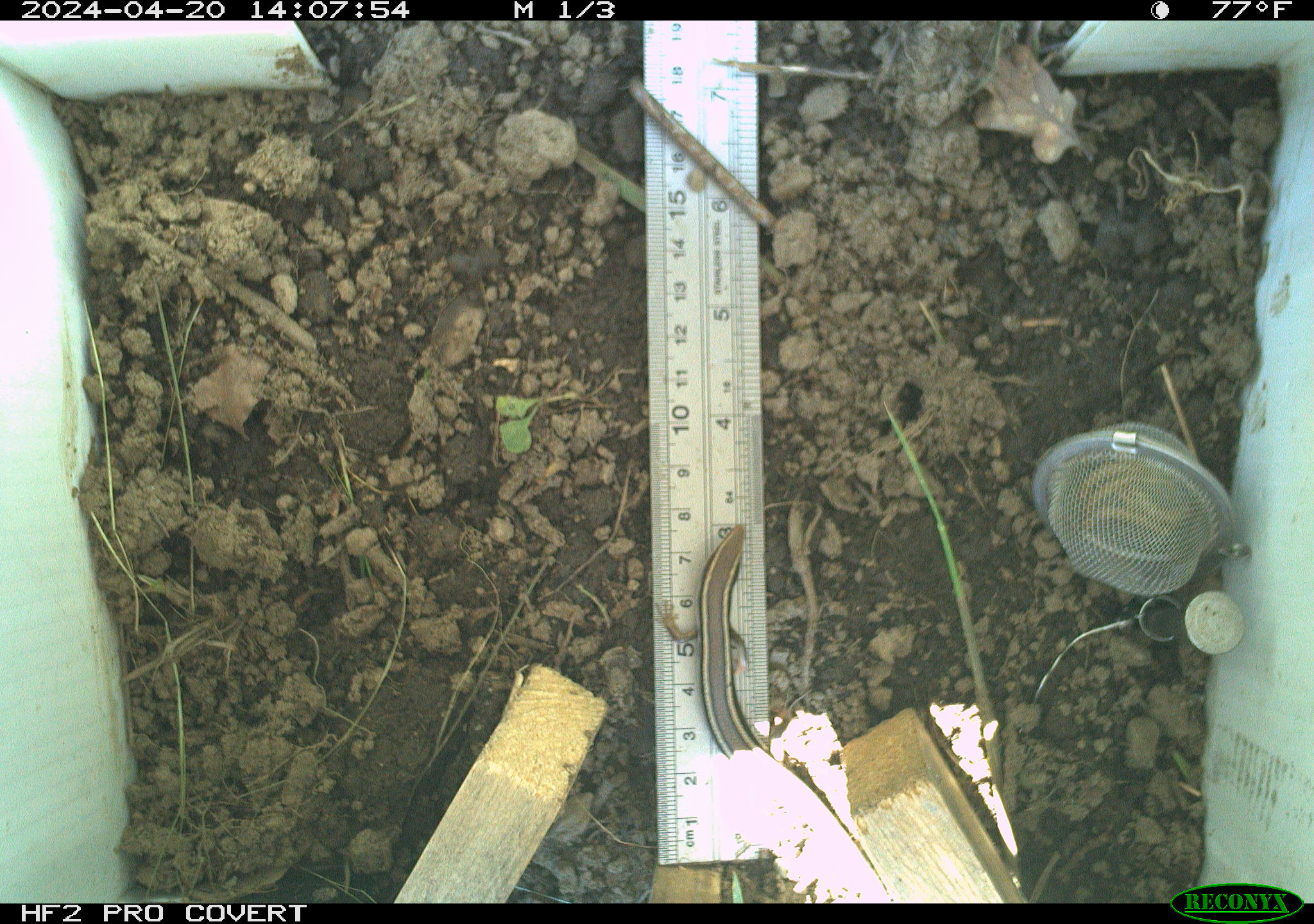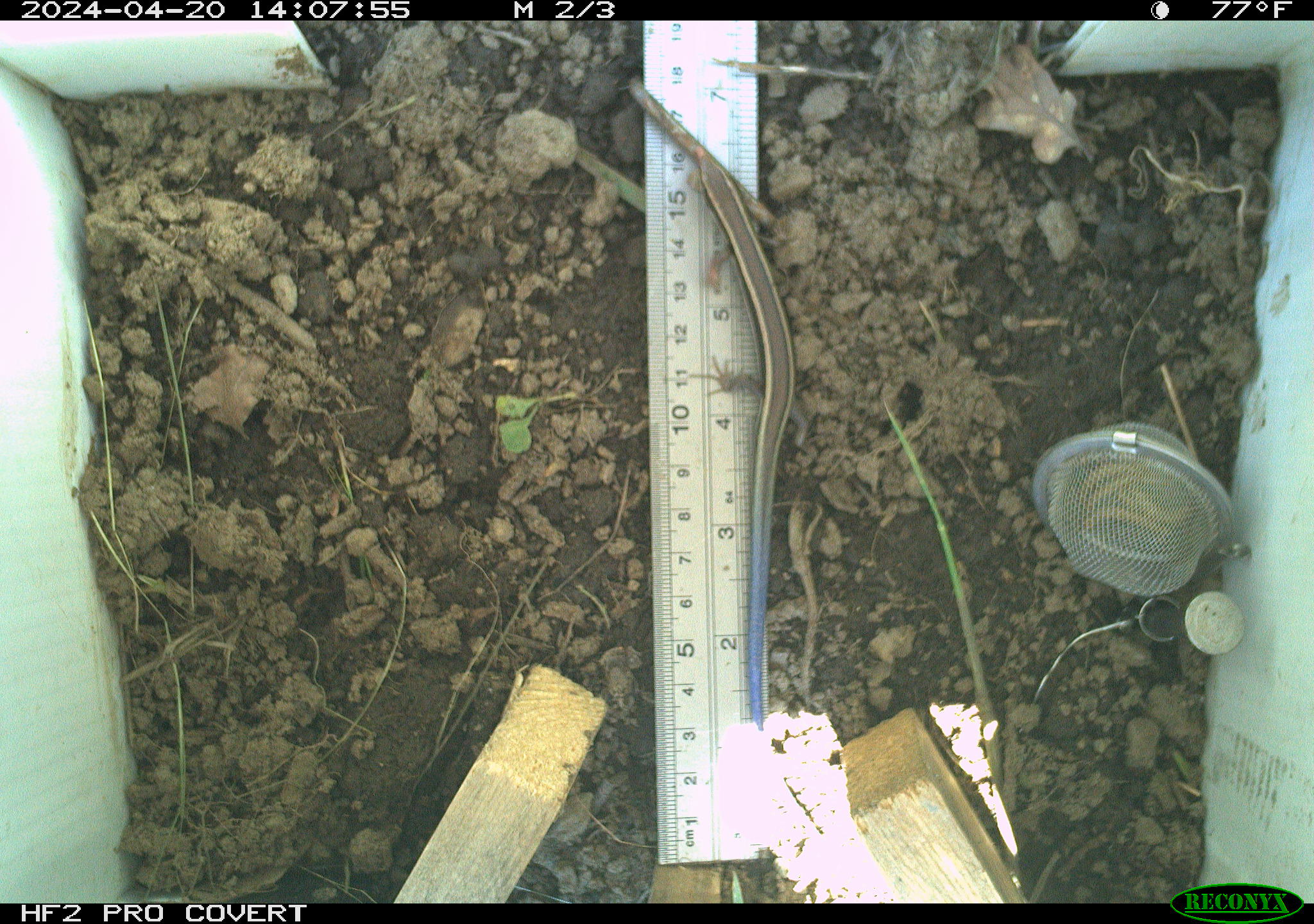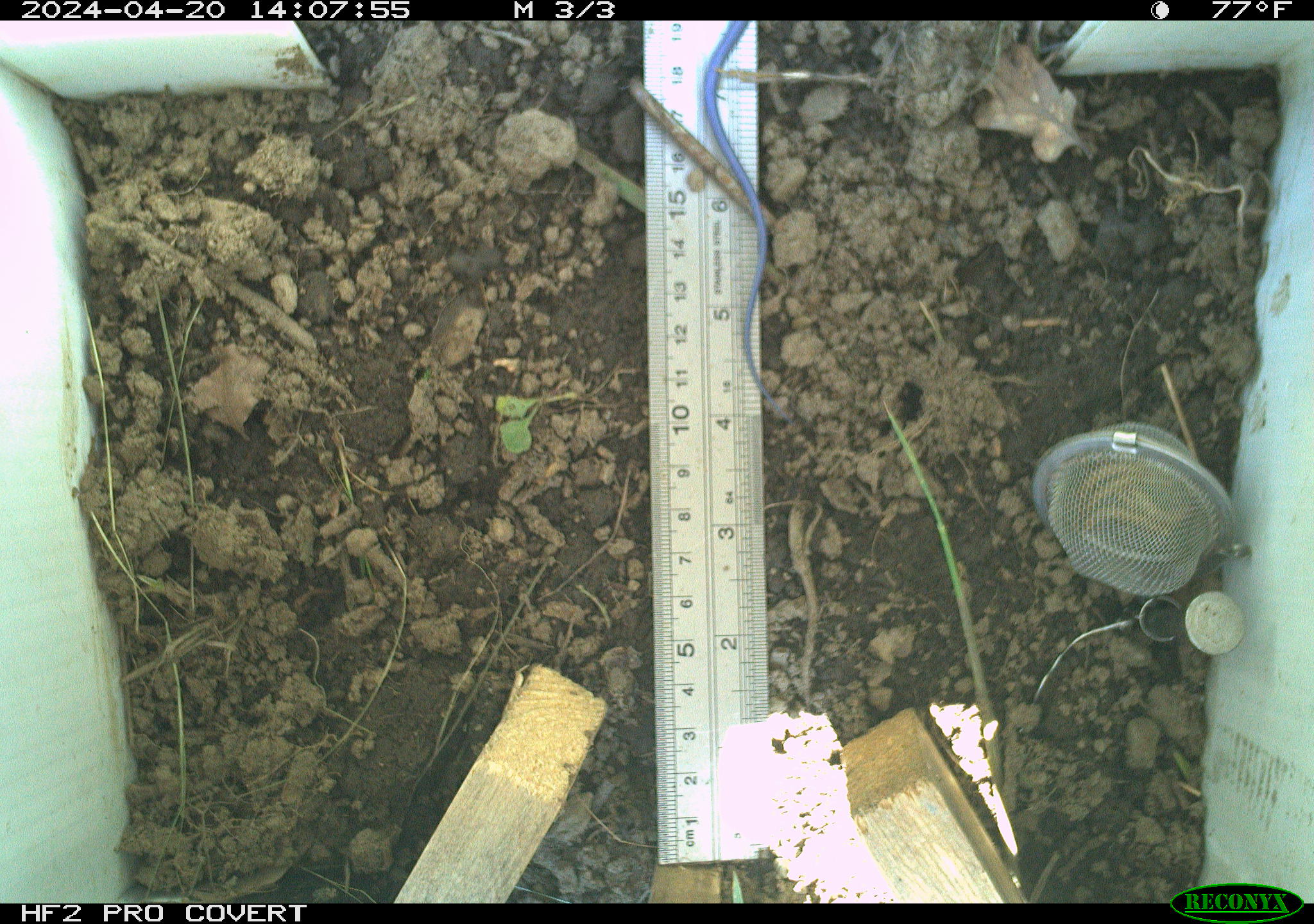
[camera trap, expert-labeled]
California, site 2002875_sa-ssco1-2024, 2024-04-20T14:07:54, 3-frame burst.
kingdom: Animalia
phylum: Chordata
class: Reptilia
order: Squamata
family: Scincidae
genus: Plestiodon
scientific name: Plestiodon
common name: blue-tailed skinks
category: plestiodon species